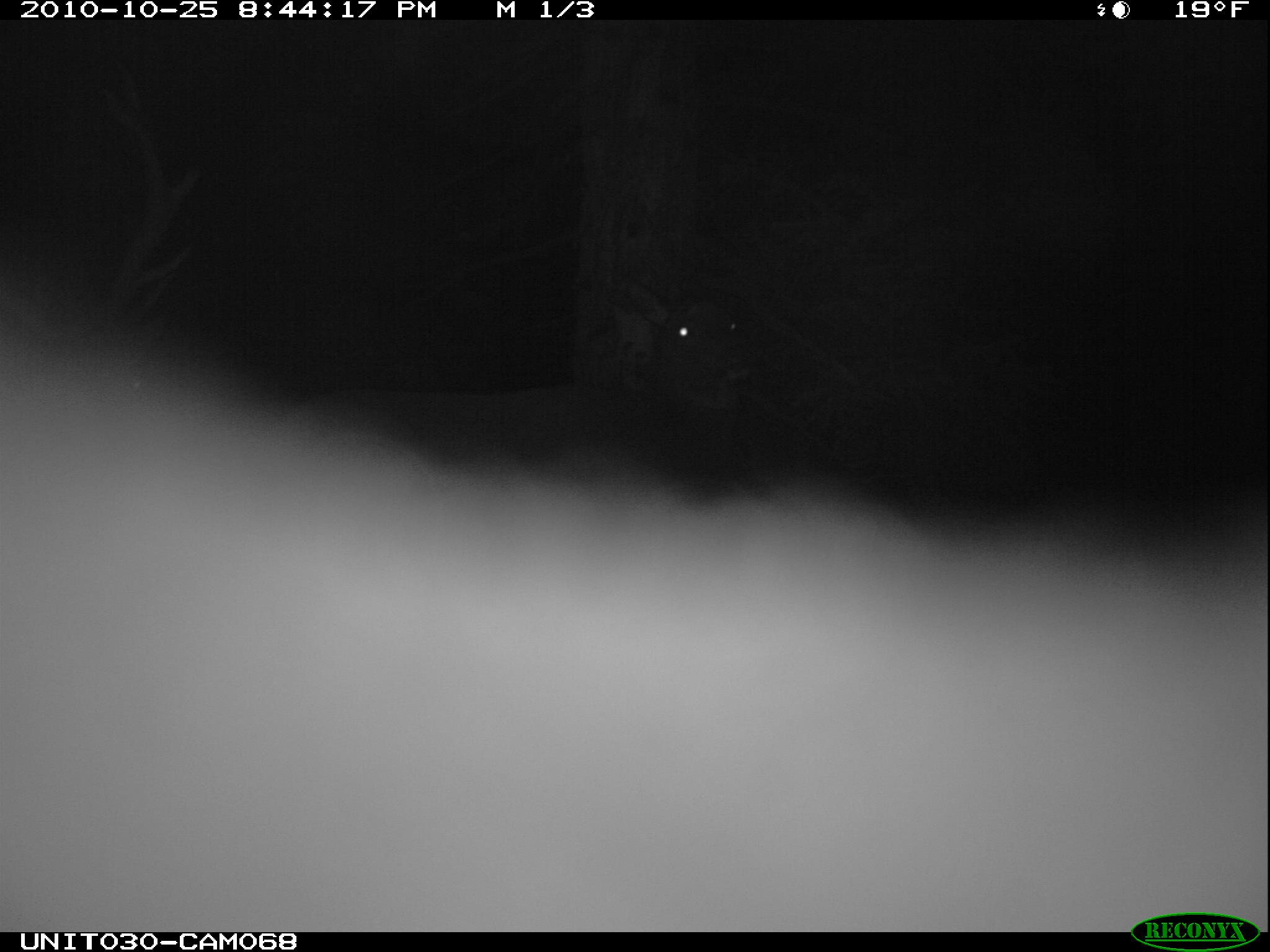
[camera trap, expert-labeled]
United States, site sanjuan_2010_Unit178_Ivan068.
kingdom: Animalia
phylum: Chordata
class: Mammalia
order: Artiodactyla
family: Cervidae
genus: Cervus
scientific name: Cervus elaphus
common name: red deer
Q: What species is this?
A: Cervus elaphus (red deer).